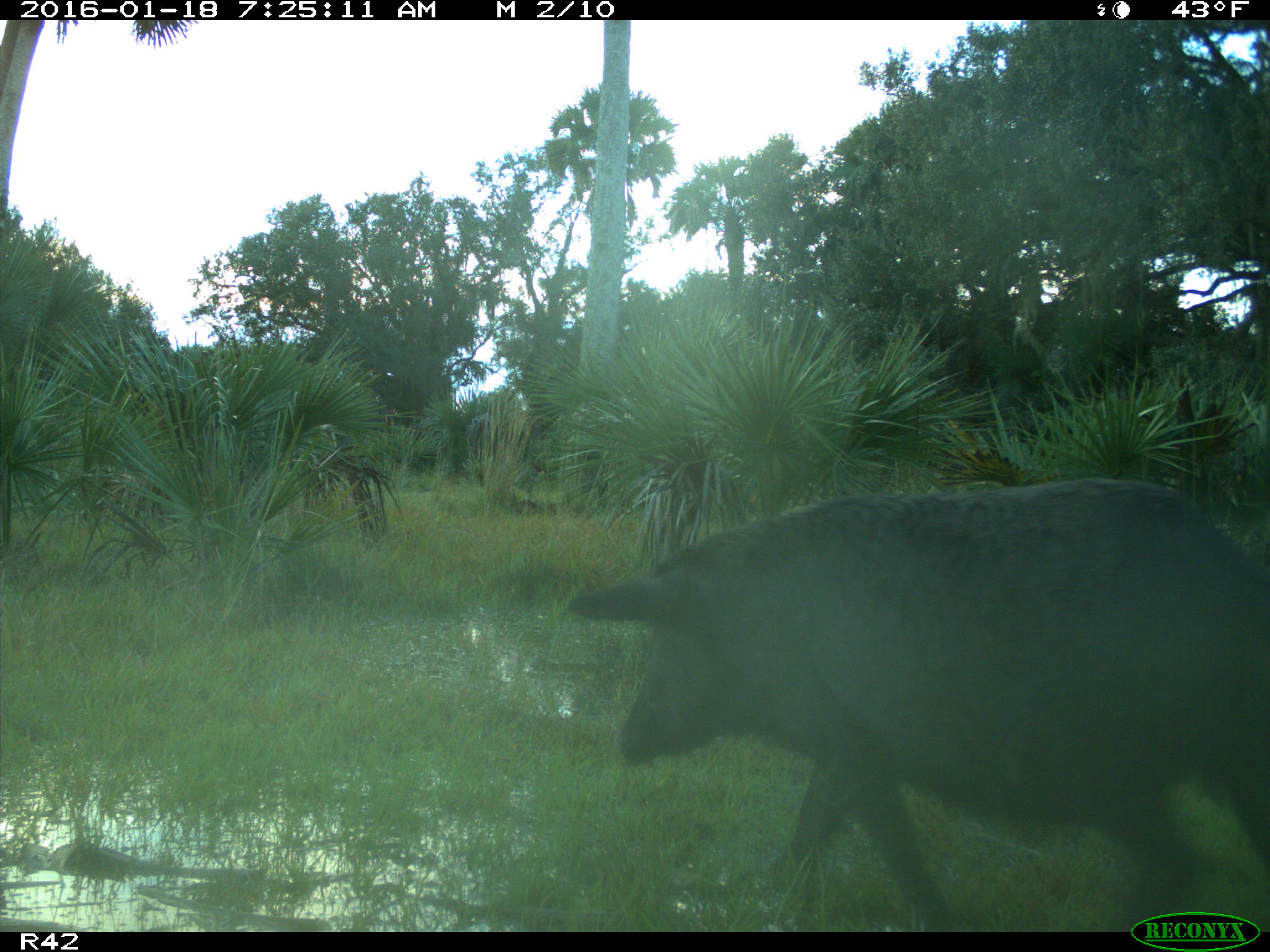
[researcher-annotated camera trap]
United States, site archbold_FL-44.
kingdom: Animalia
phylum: Chordata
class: Mammalia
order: Artiodactyla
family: Suidae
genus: Sus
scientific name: Sus scrofa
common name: wild boar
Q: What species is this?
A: Sus scrofa (wild boar).